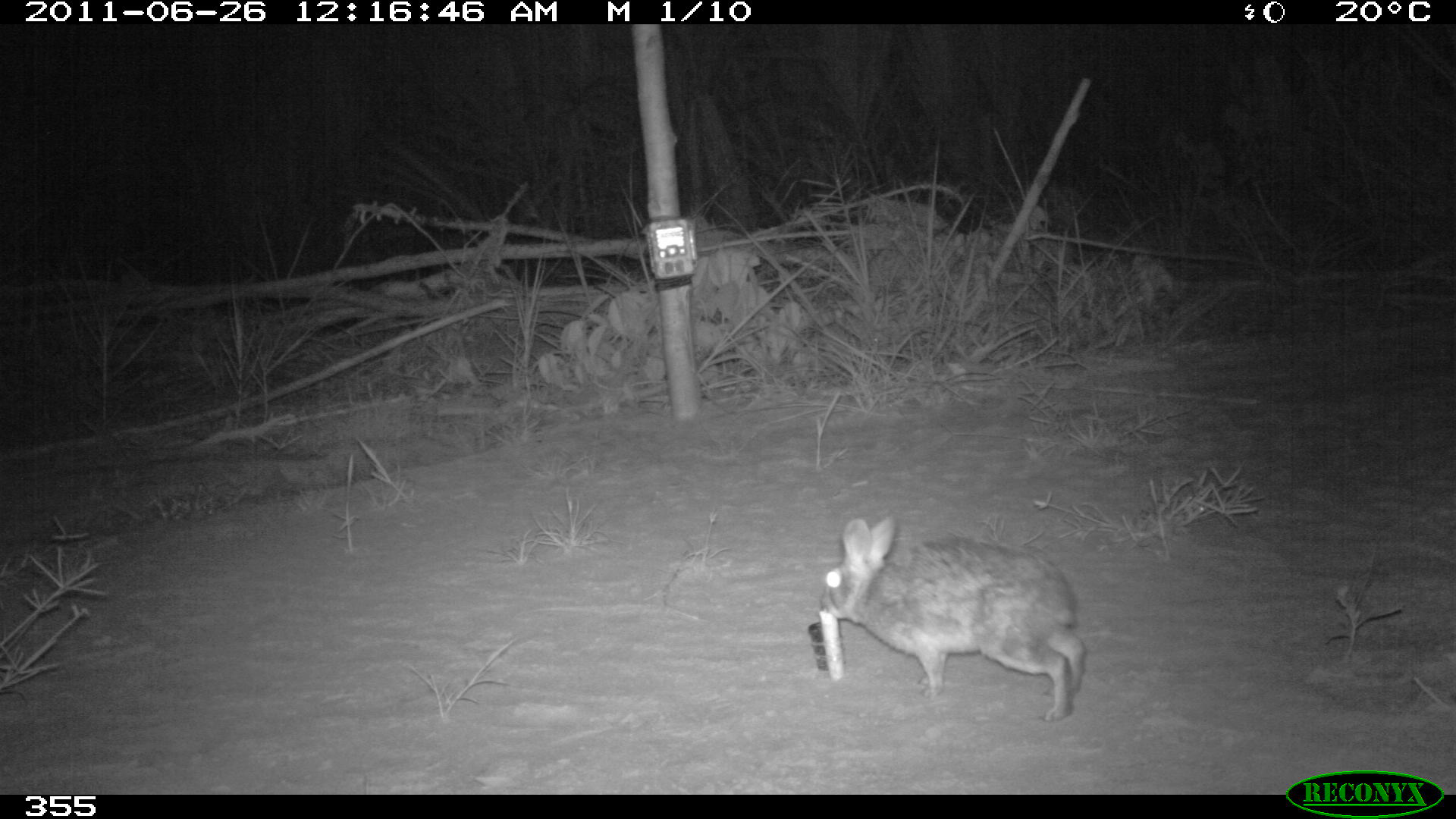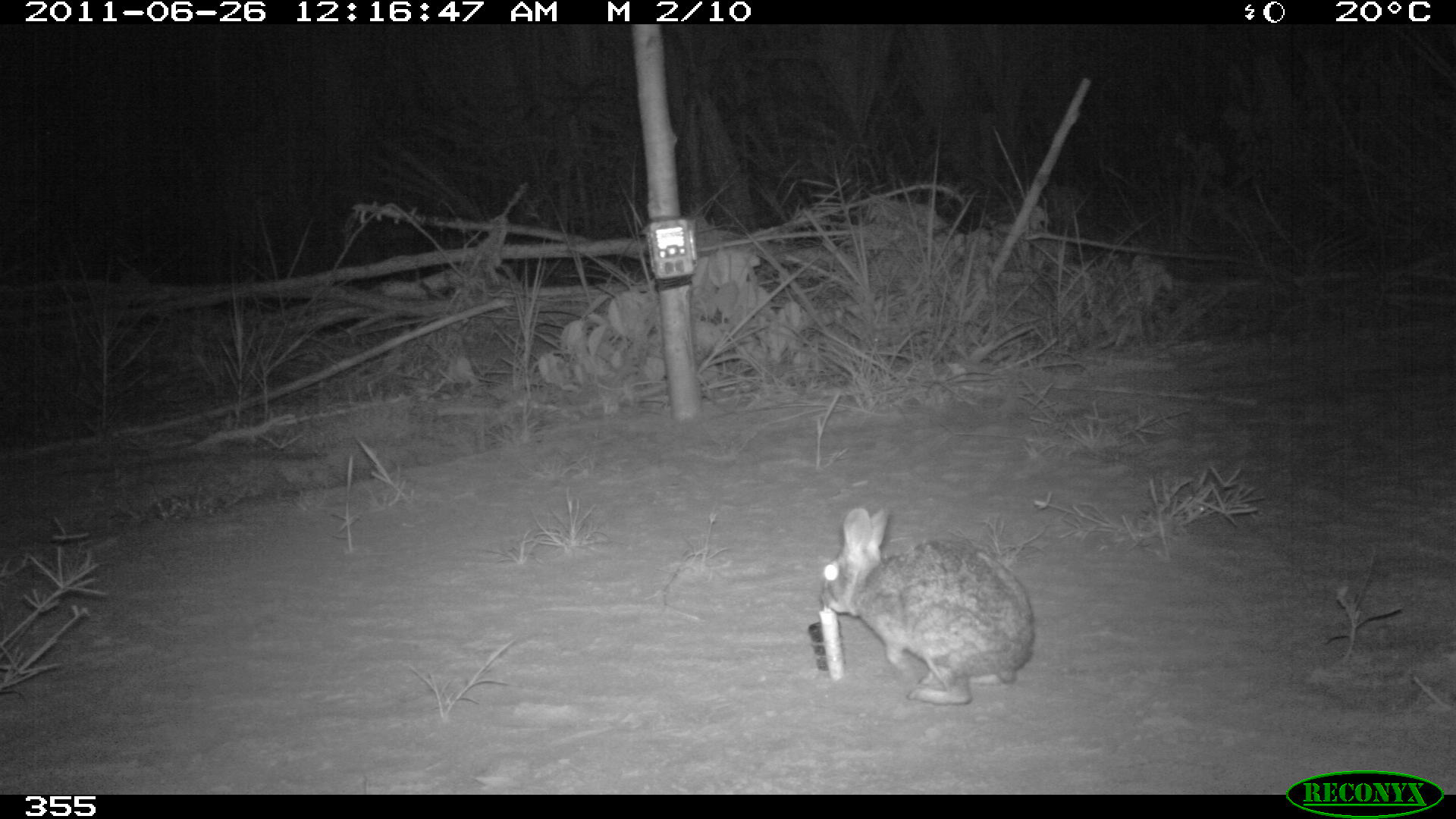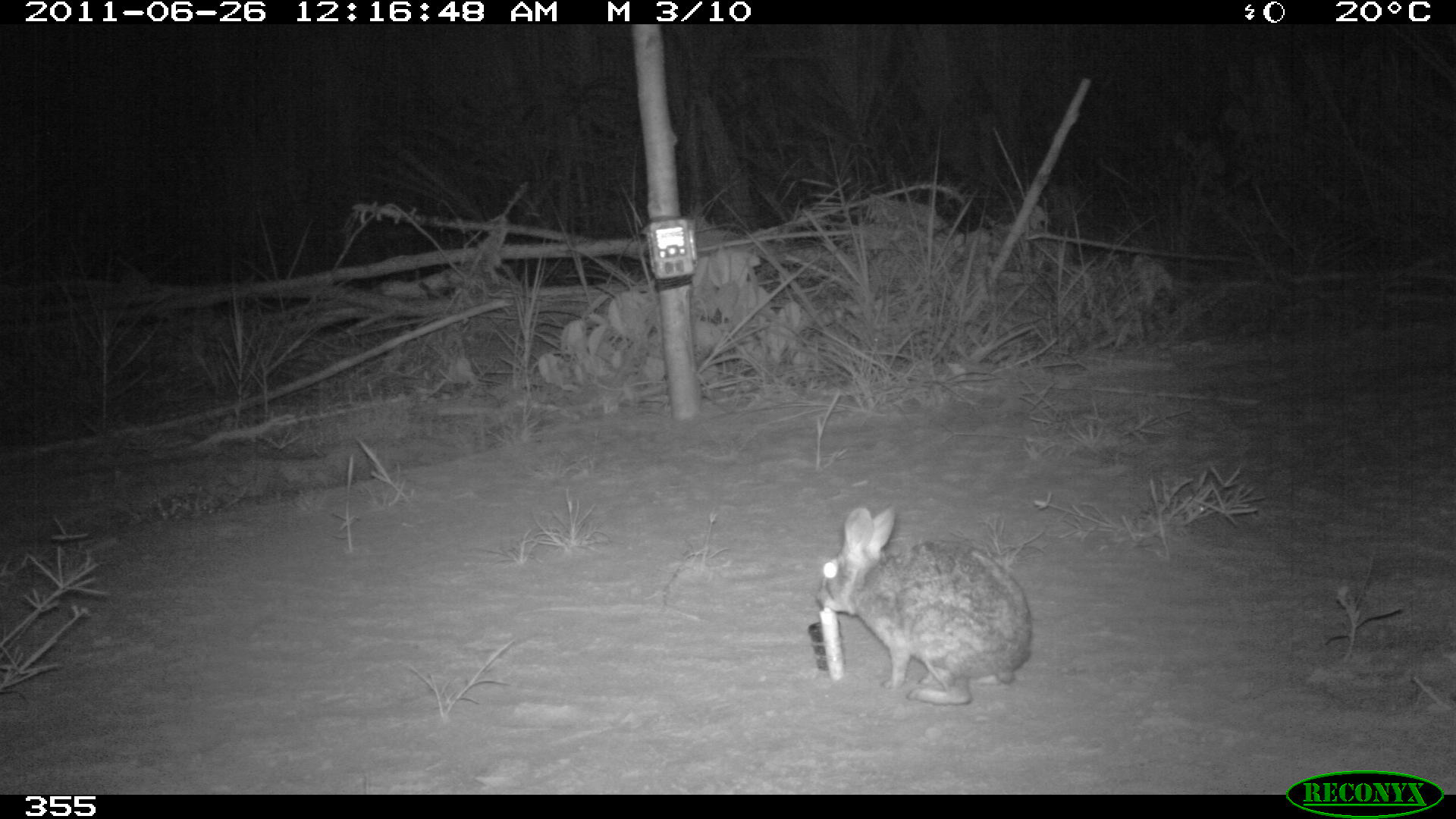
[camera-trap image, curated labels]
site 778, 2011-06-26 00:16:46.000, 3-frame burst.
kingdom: Animalia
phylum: Chordata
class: Mammalia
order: Lagomorpha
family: Leporidae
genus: Sylvilagus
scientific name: Sylvilagus brasiliensis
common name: tapeti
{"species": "Sylvilagus brasiliensis (tapeti)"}